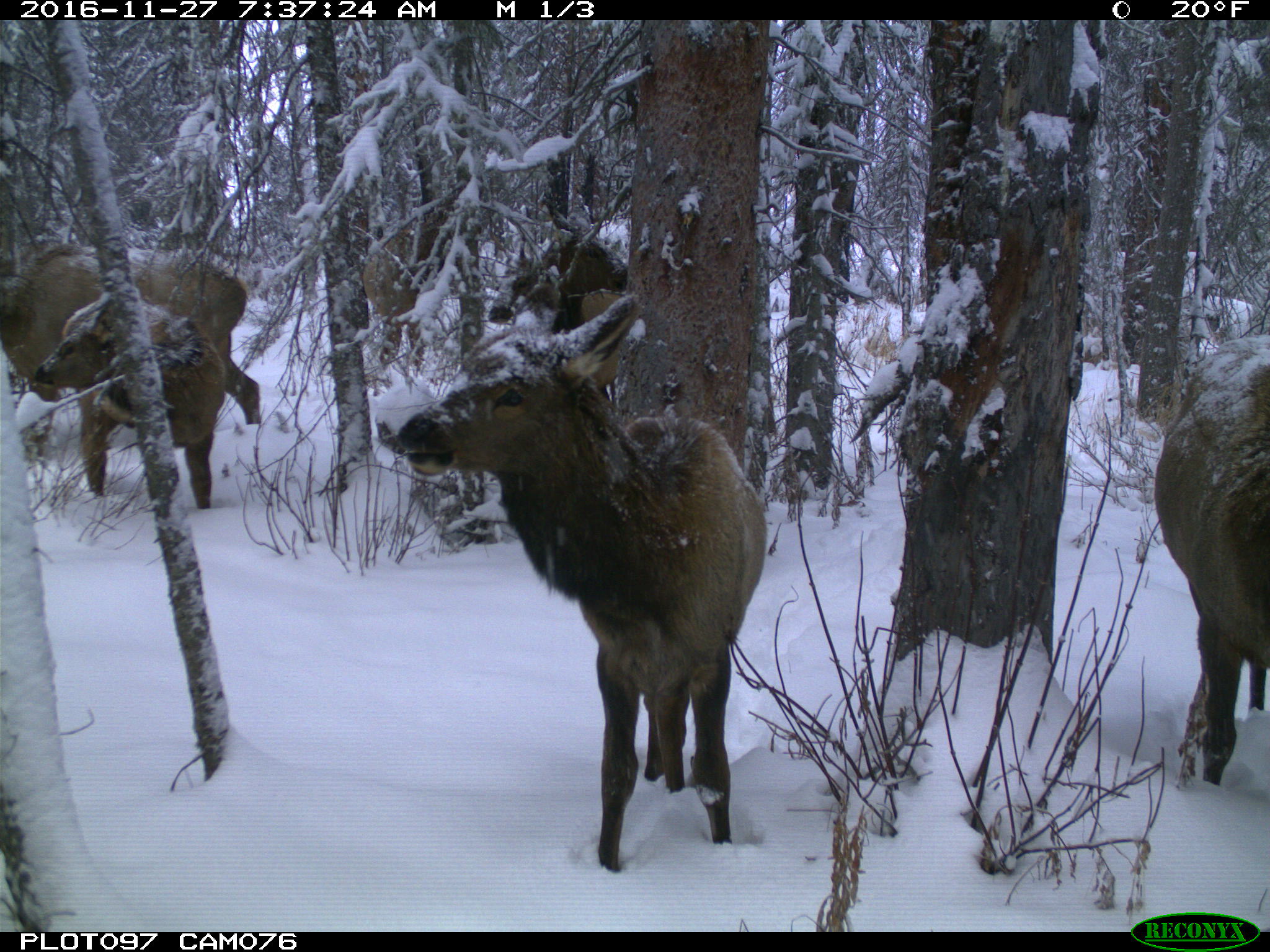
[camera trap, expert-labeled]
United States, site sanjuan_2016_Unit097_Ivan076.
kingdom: Animalia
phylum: Chordata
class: Mammalia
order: Artiodactyla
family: Cervidae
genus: Cervus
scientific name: Cervus elaphus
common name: red deer